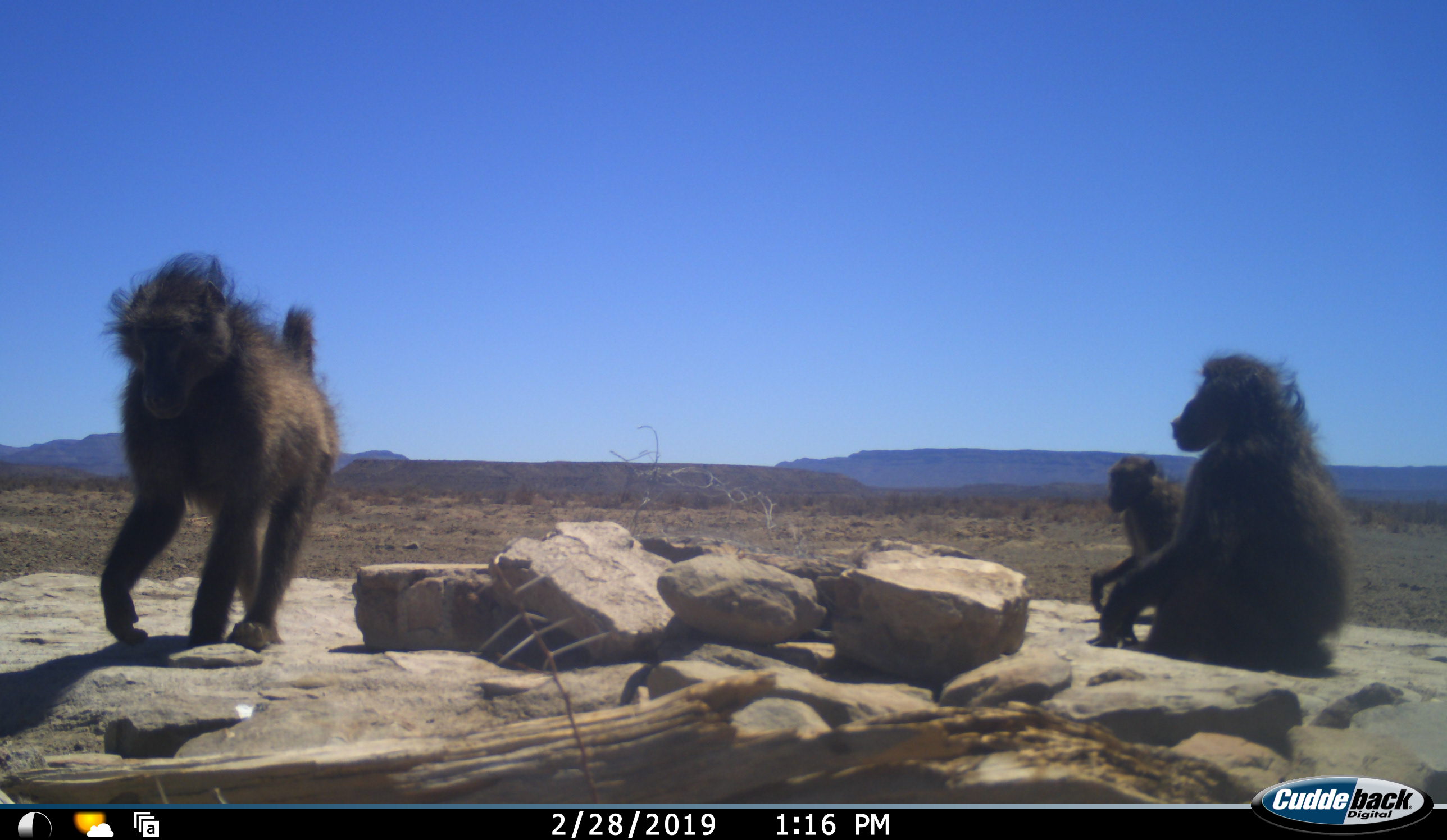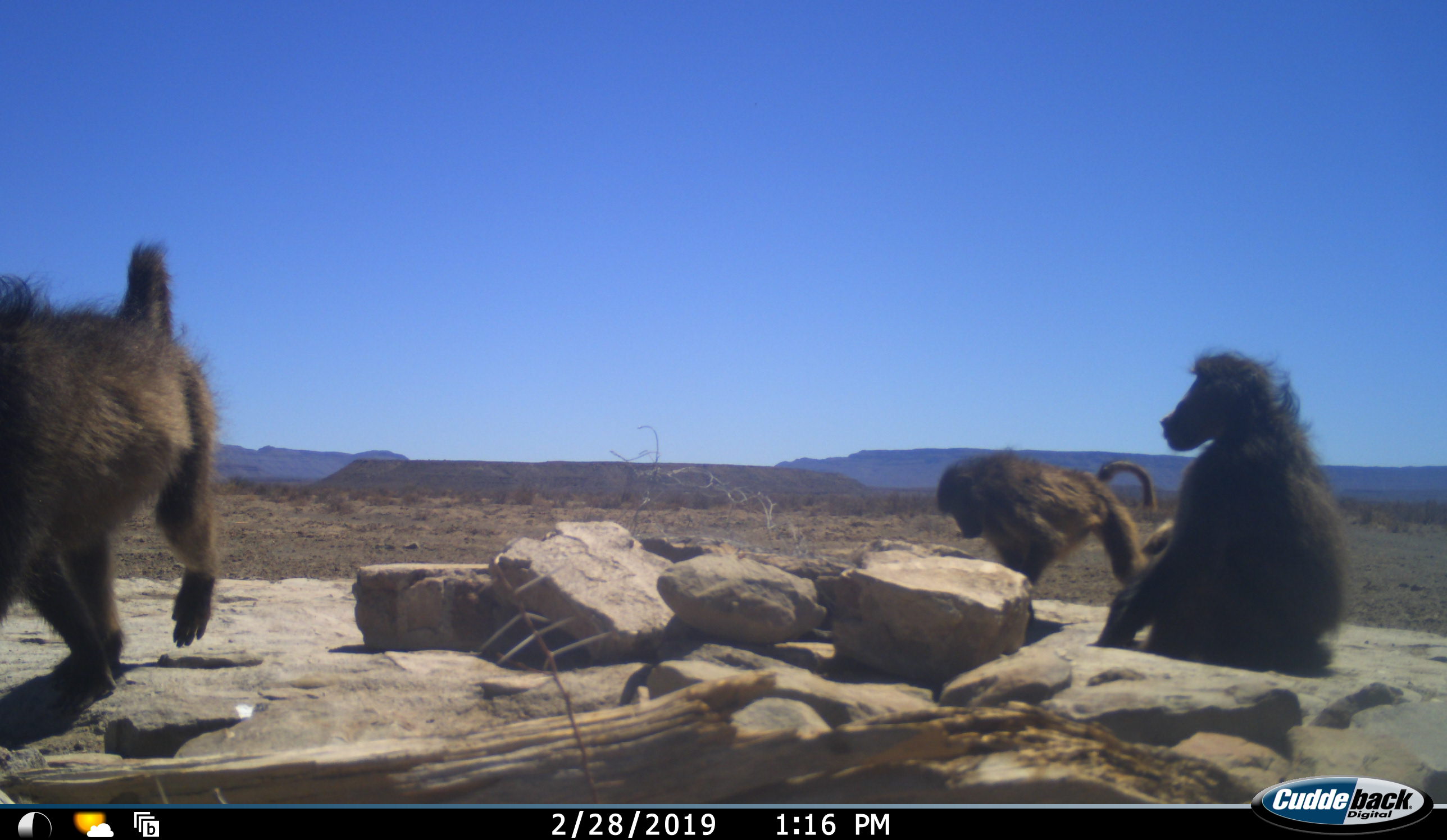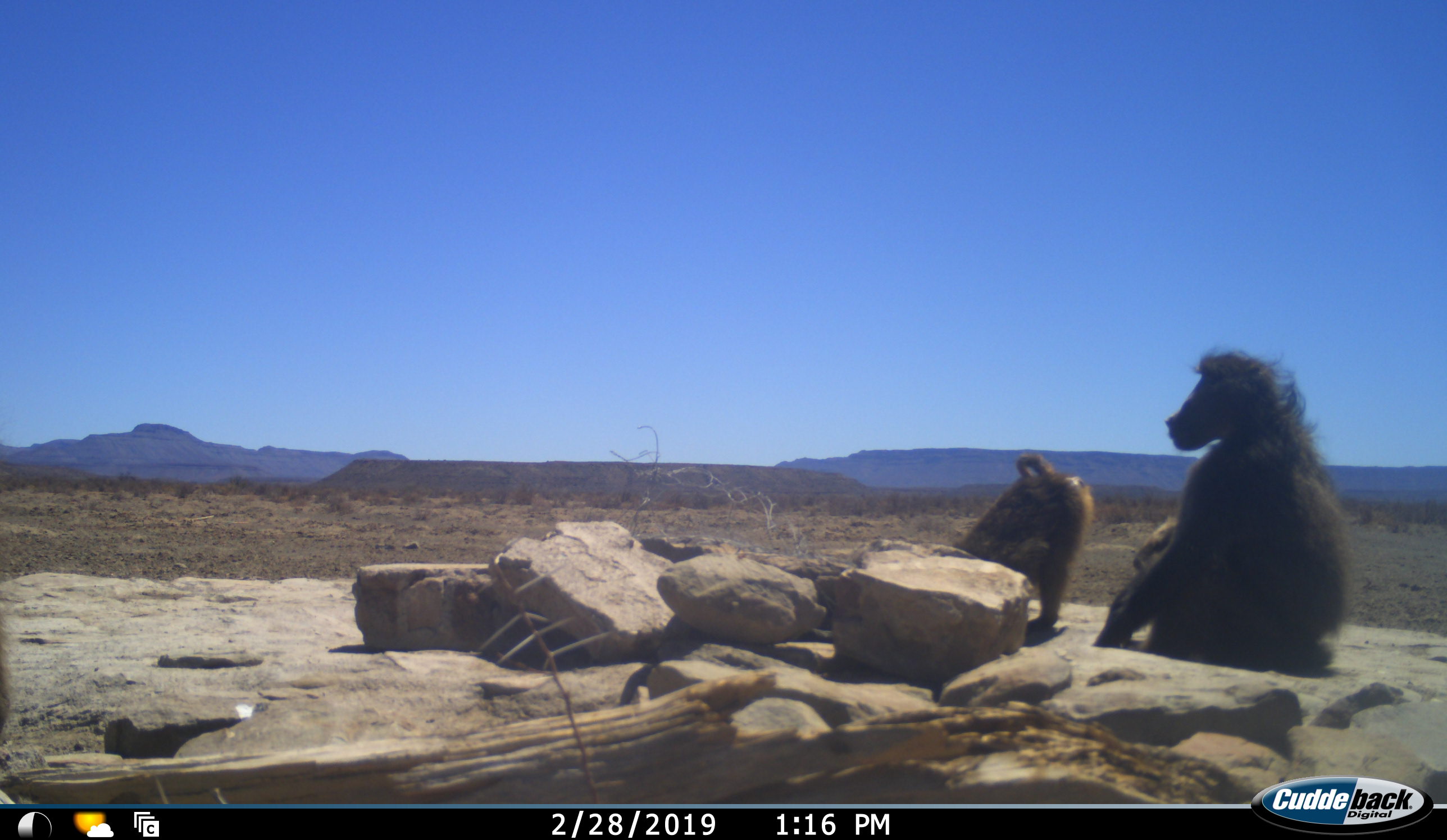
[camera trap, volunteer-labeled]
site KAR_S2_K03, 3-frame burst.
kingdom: Animalia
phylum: Chordata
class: Mammalia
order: Primates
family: Cercopithecidae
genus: Papio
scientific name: Papio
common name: baboon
Baboon (Papio), count 3. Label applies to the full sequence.